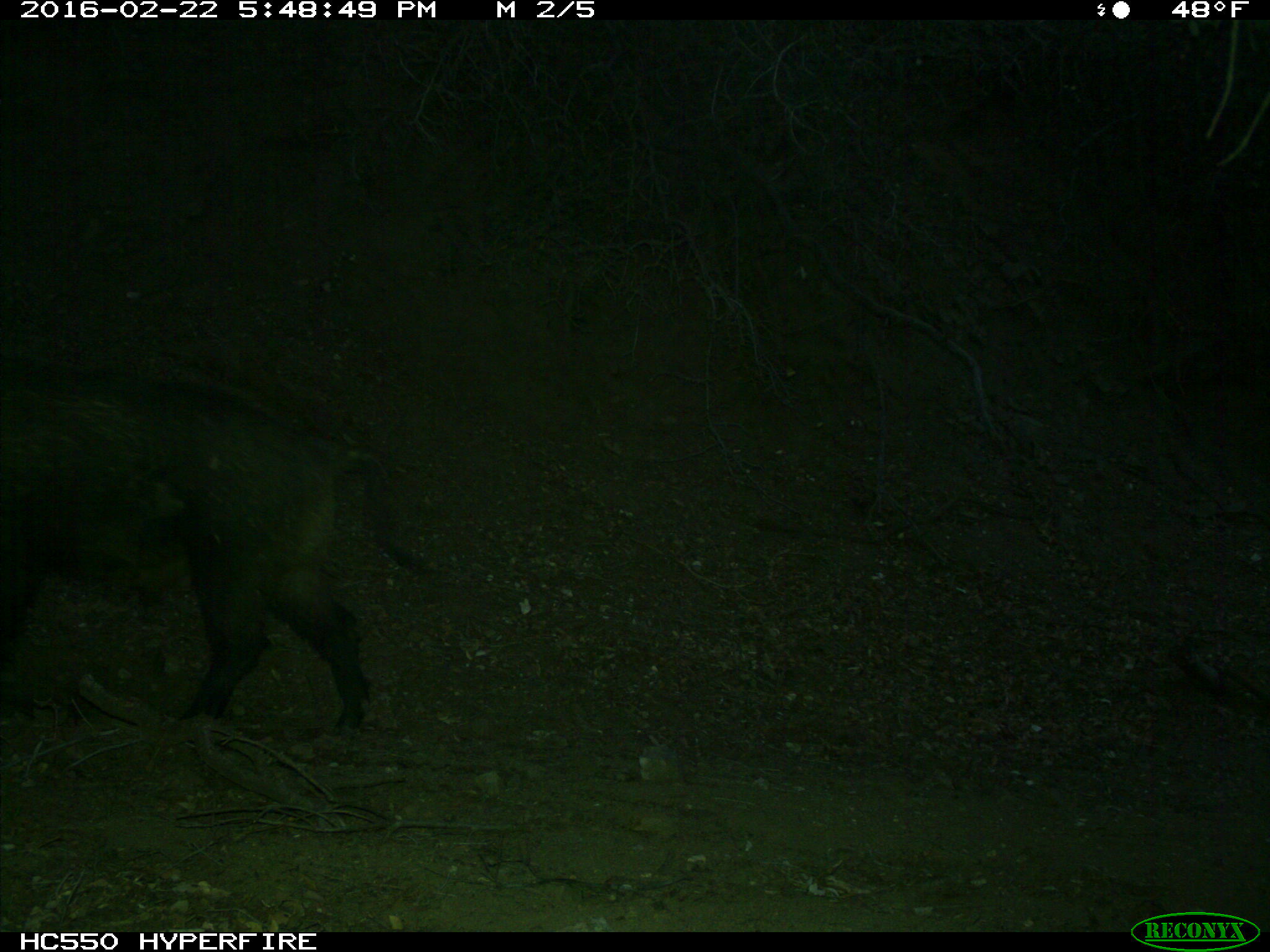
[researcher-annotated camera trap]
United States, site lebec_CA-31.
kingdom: Animalia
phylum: Chordata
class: Mammalia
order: Artiodactyla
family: Suidae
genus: Sus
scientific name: Sus scrofa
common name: wild boar